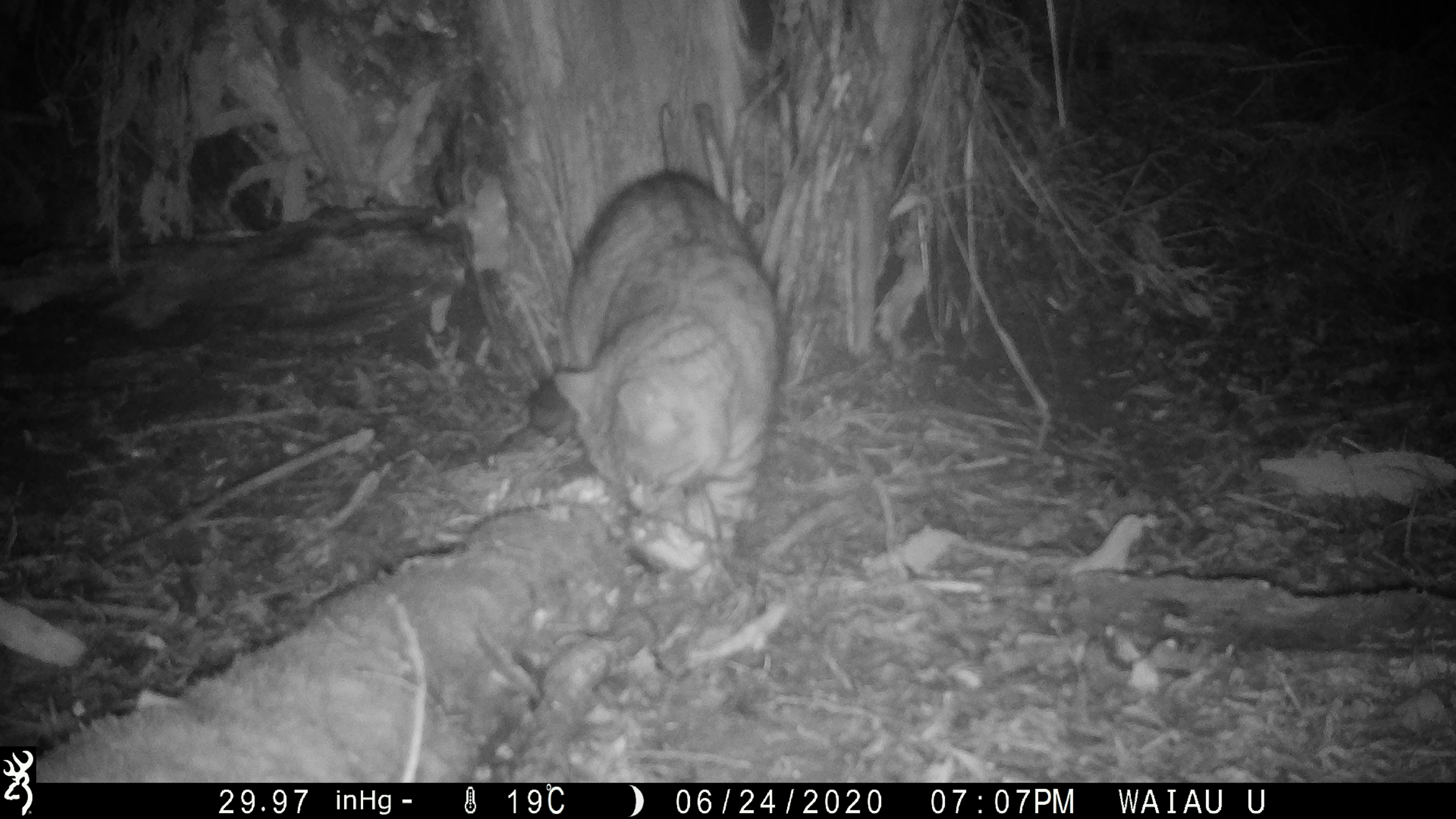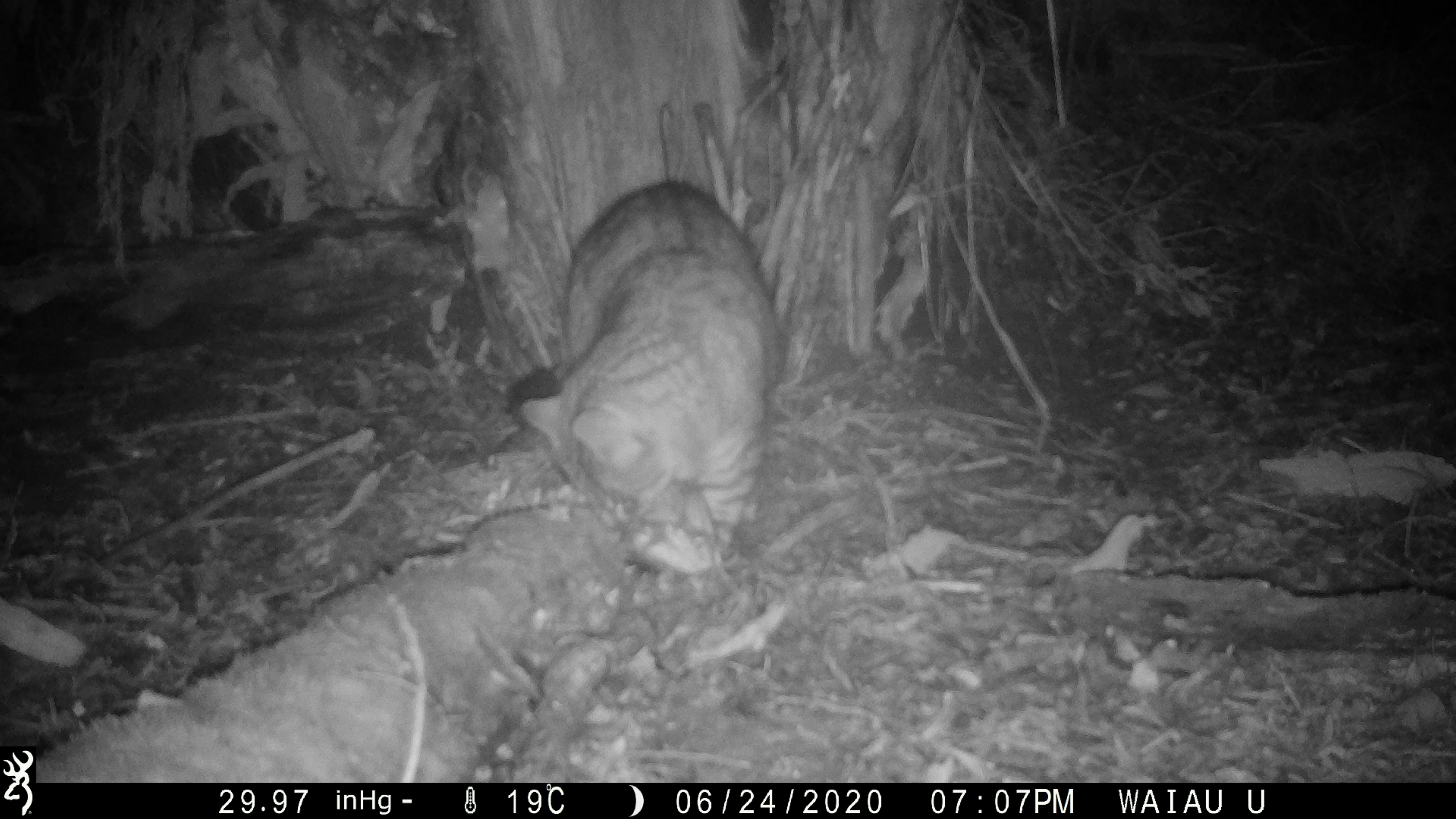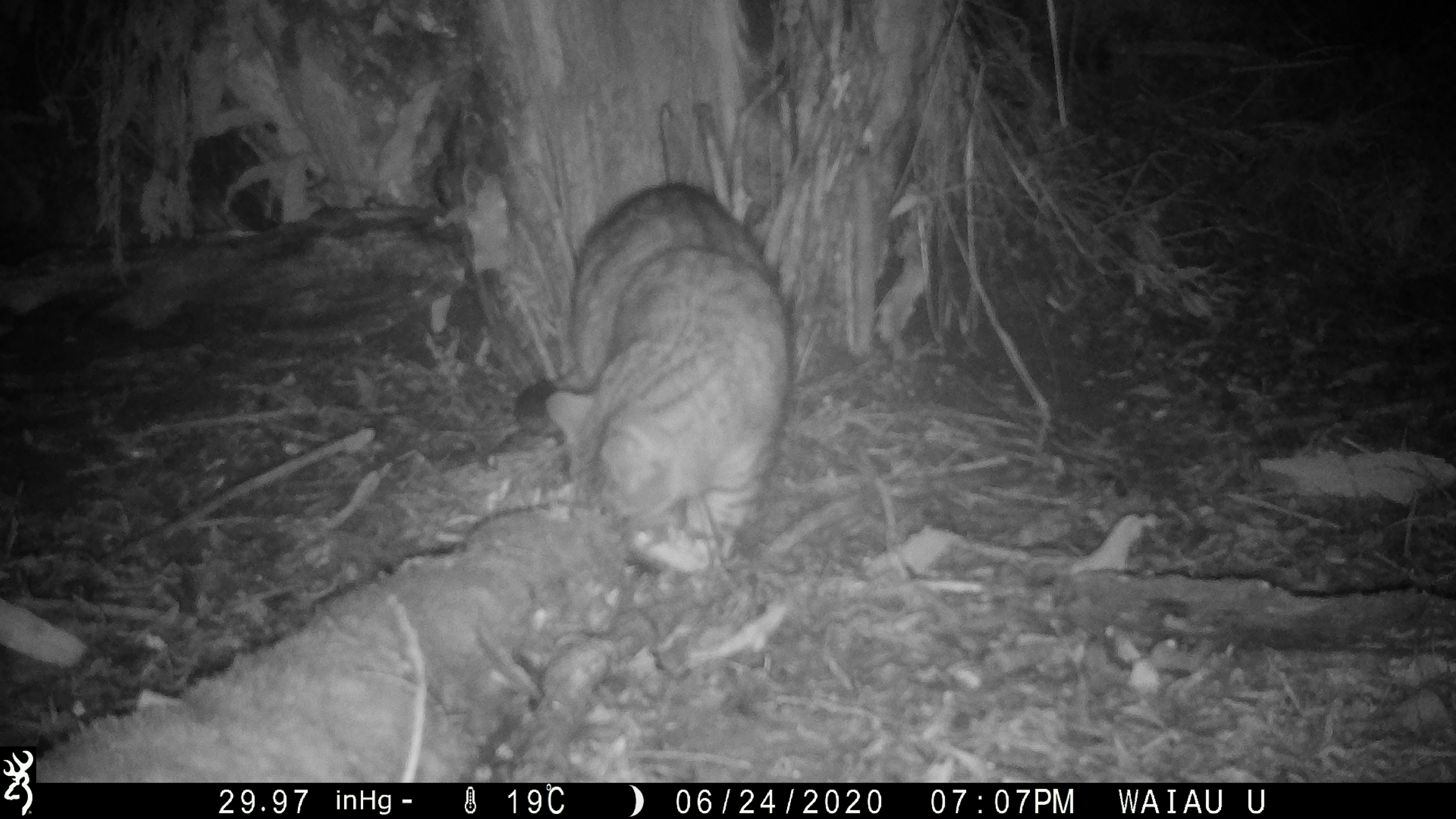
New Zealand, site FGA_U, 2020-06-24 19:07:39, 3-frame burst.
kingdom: Animalia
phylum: Chordata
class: Mammalia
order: Carnivora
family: Felidae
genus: Felis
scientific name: Felis catus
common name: domestic cat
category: cat